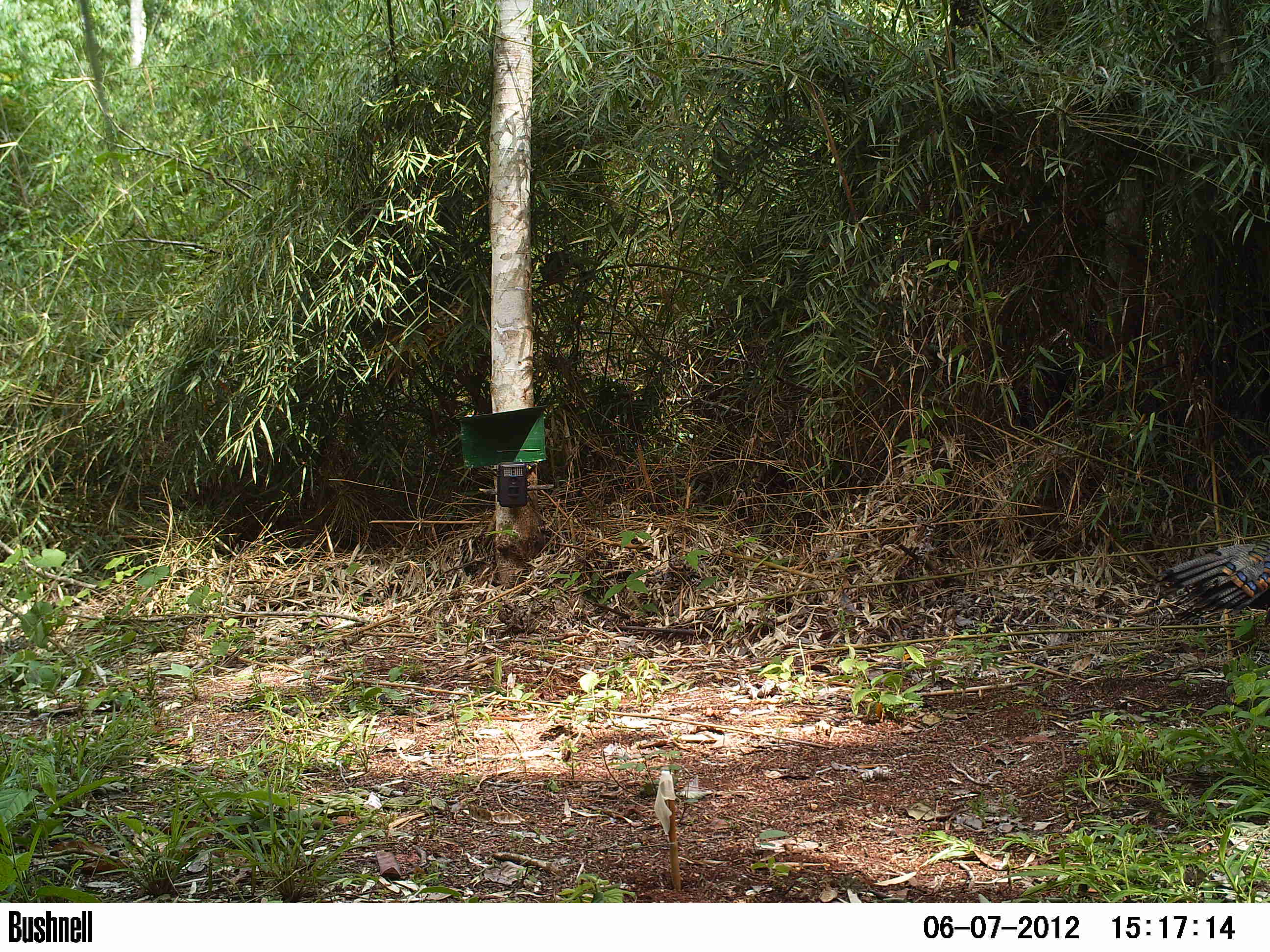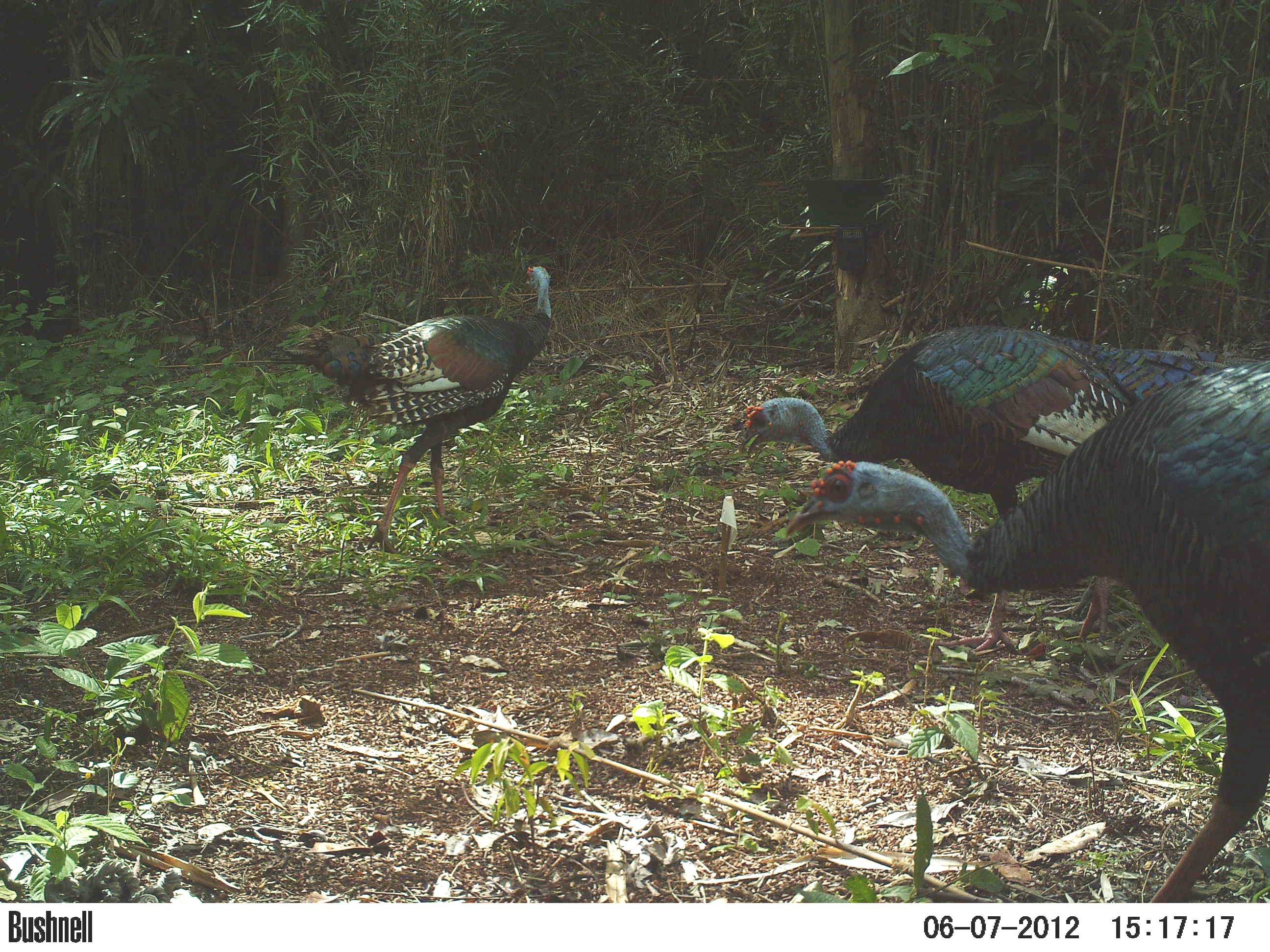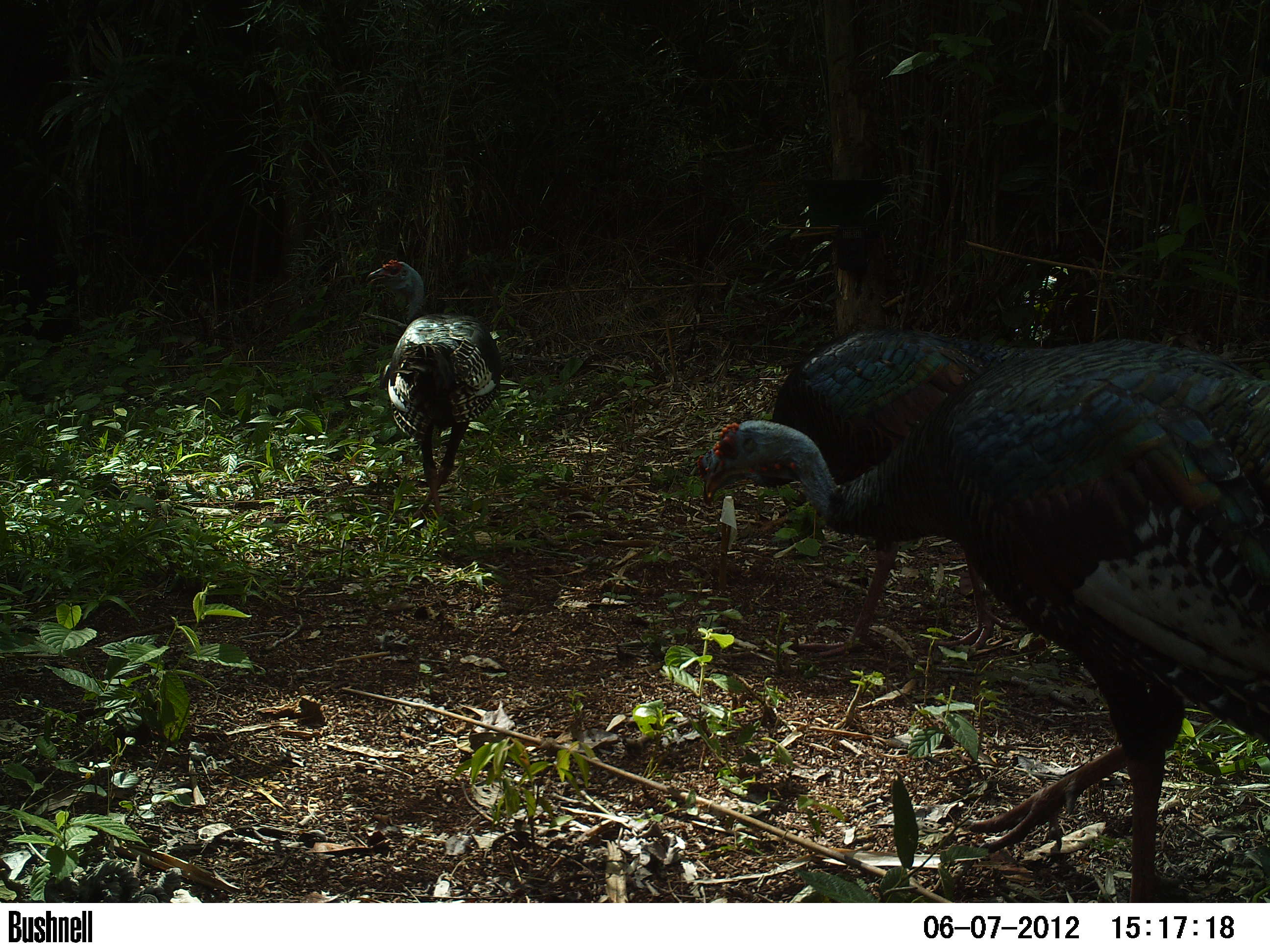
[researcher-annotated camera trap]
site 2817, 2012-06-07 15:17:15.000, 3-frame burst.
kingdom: Animalia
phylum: Chordata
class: Aves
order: Galliformes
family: Phasianidae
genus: Meleagris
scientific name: Meleagris ocellata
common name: ocellated turkey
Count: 3.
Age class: adult.